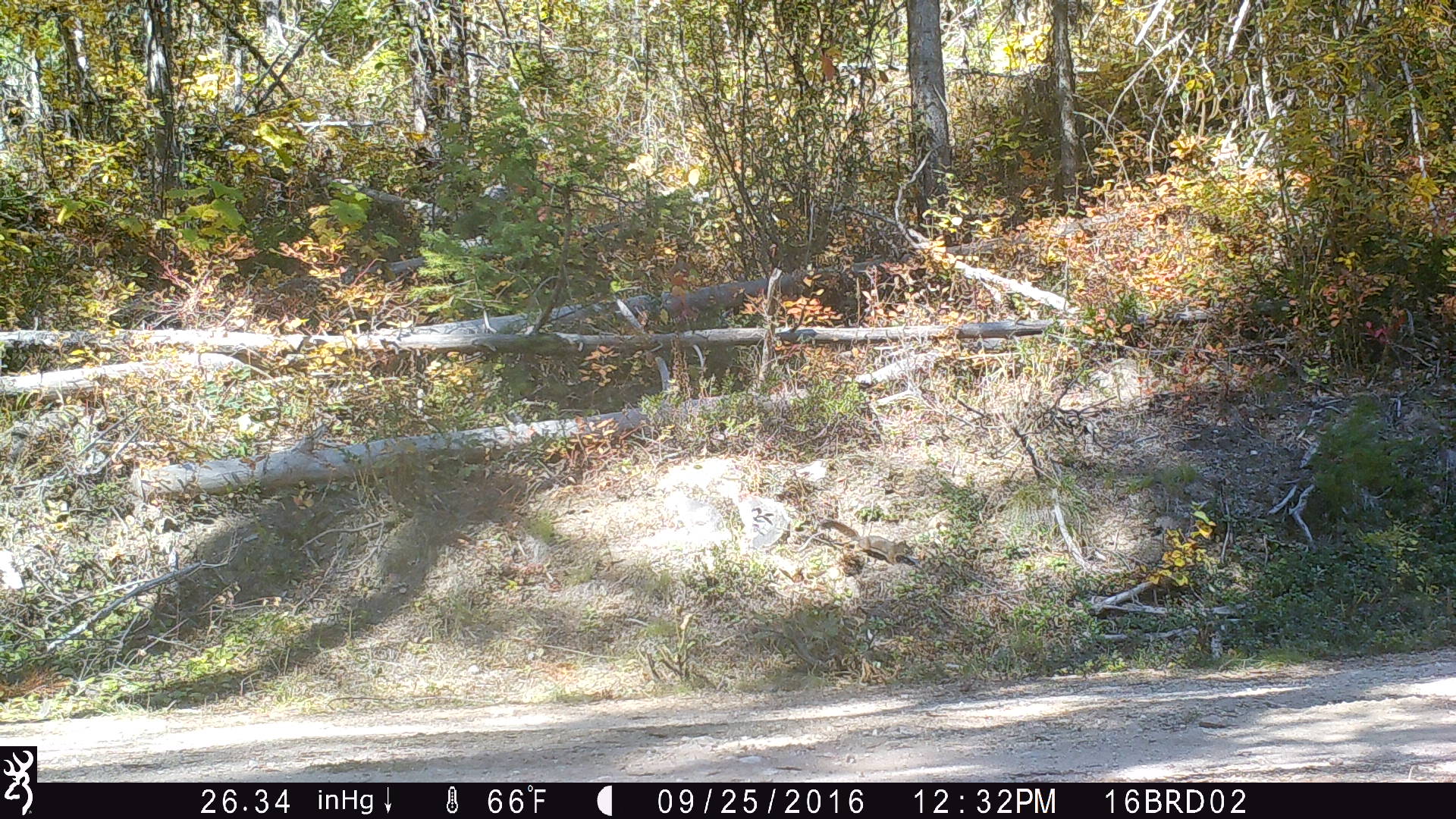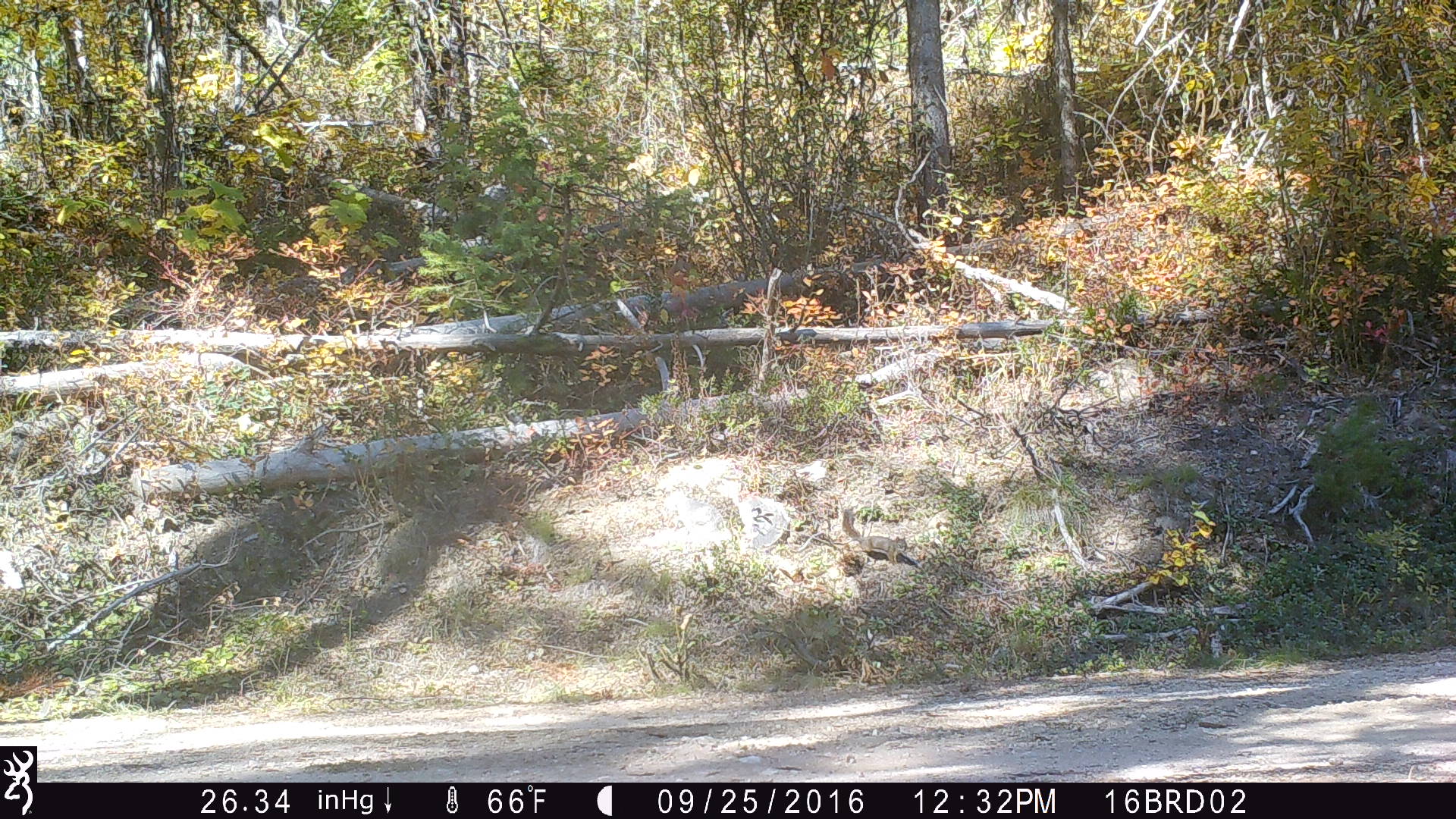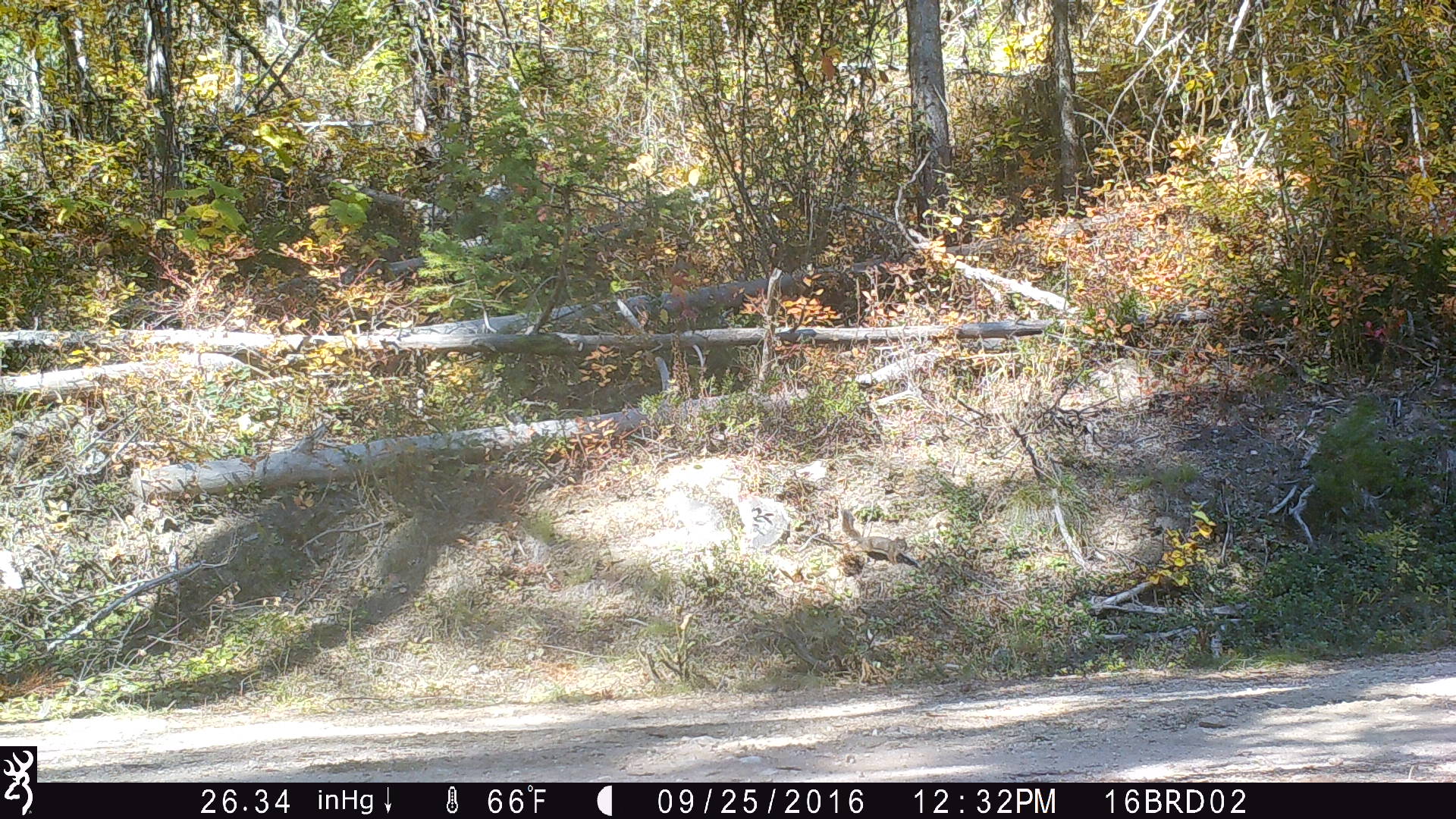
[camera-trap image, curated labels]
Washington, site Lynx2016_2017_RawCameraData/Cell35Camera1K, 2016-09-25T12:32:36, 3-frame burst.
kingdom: Animalia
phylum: Chordata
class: Mammalia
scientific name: Mammalia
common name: small mammal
Small mammal (Mammalia). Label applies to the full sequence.